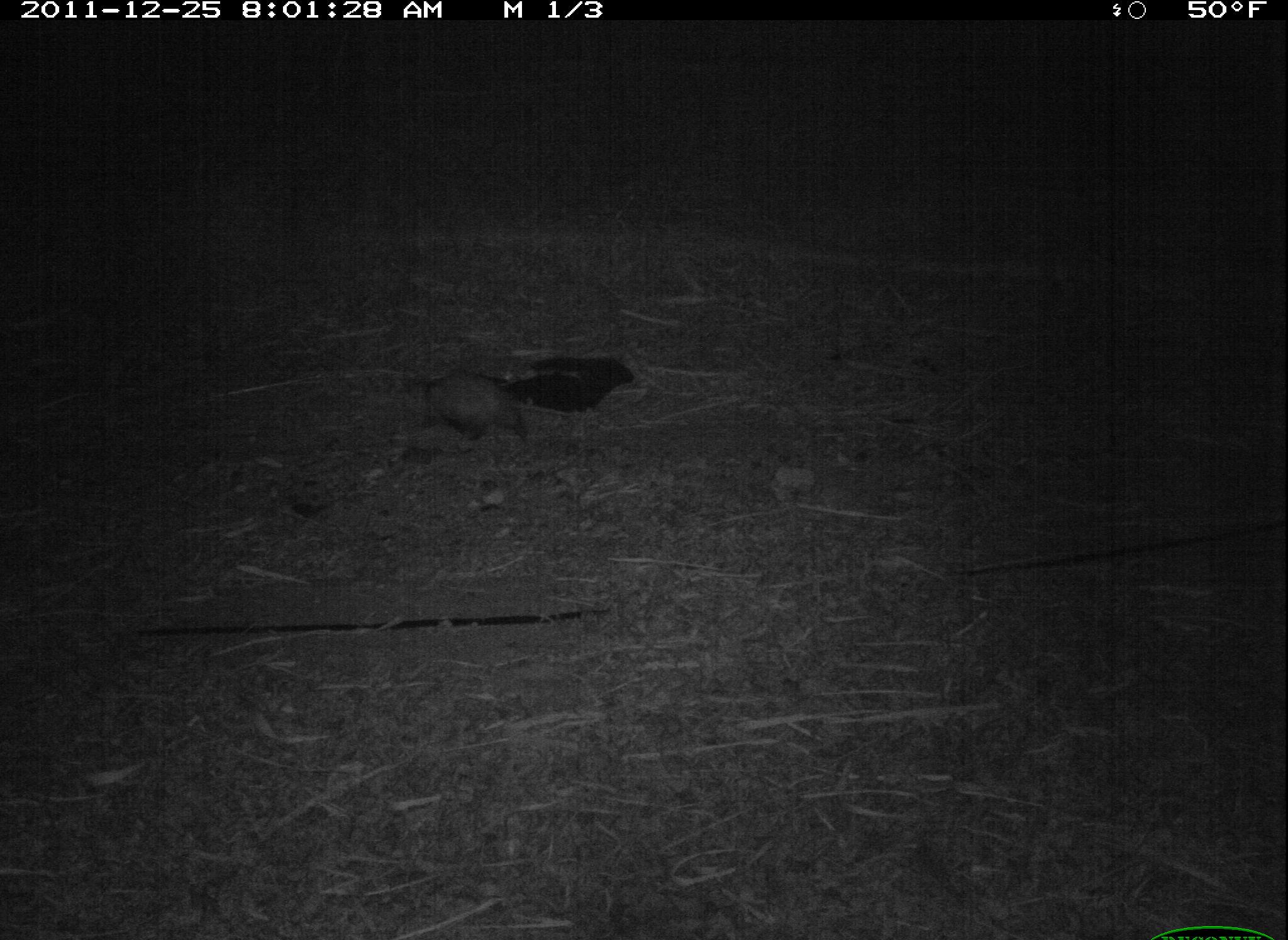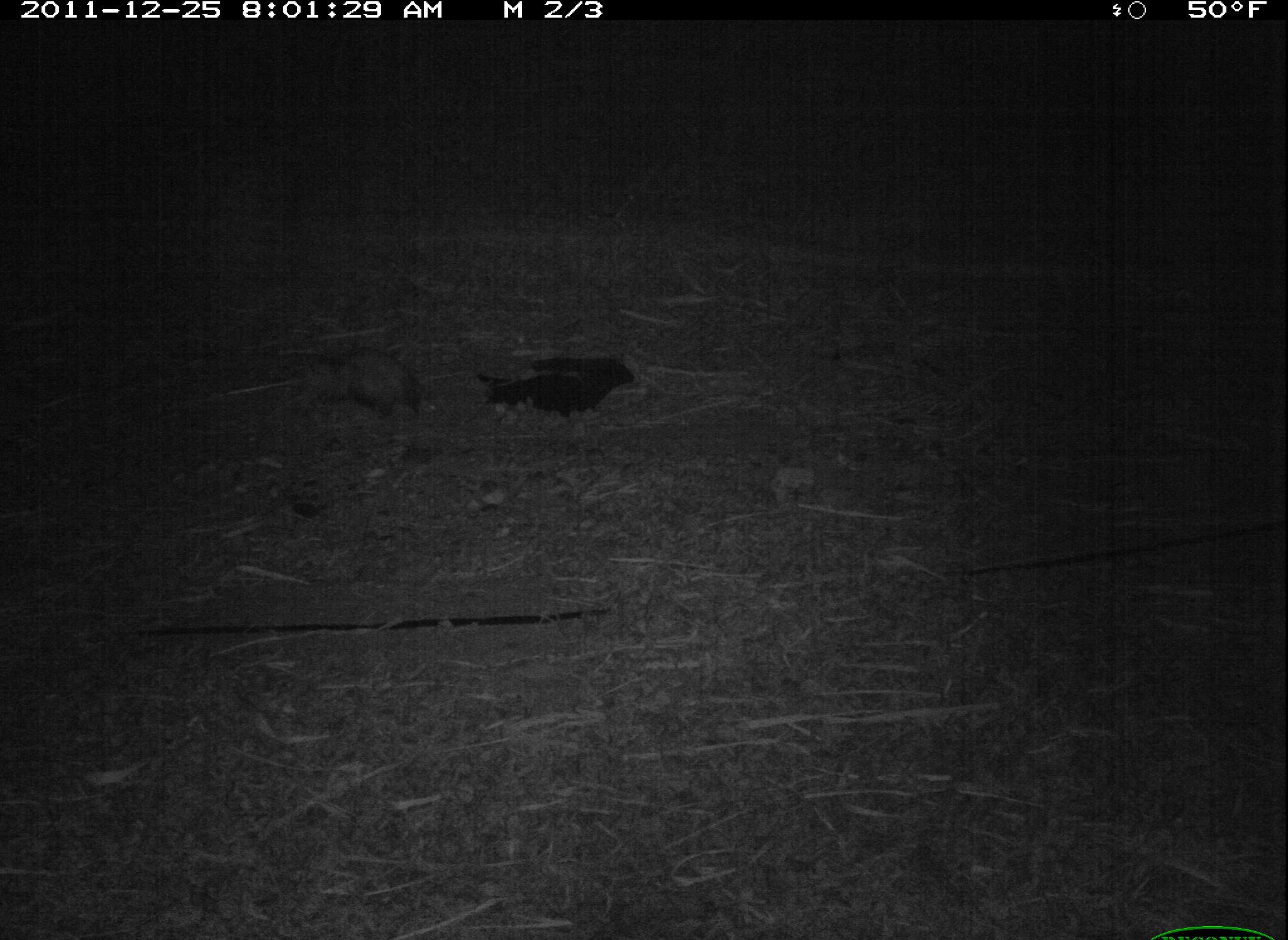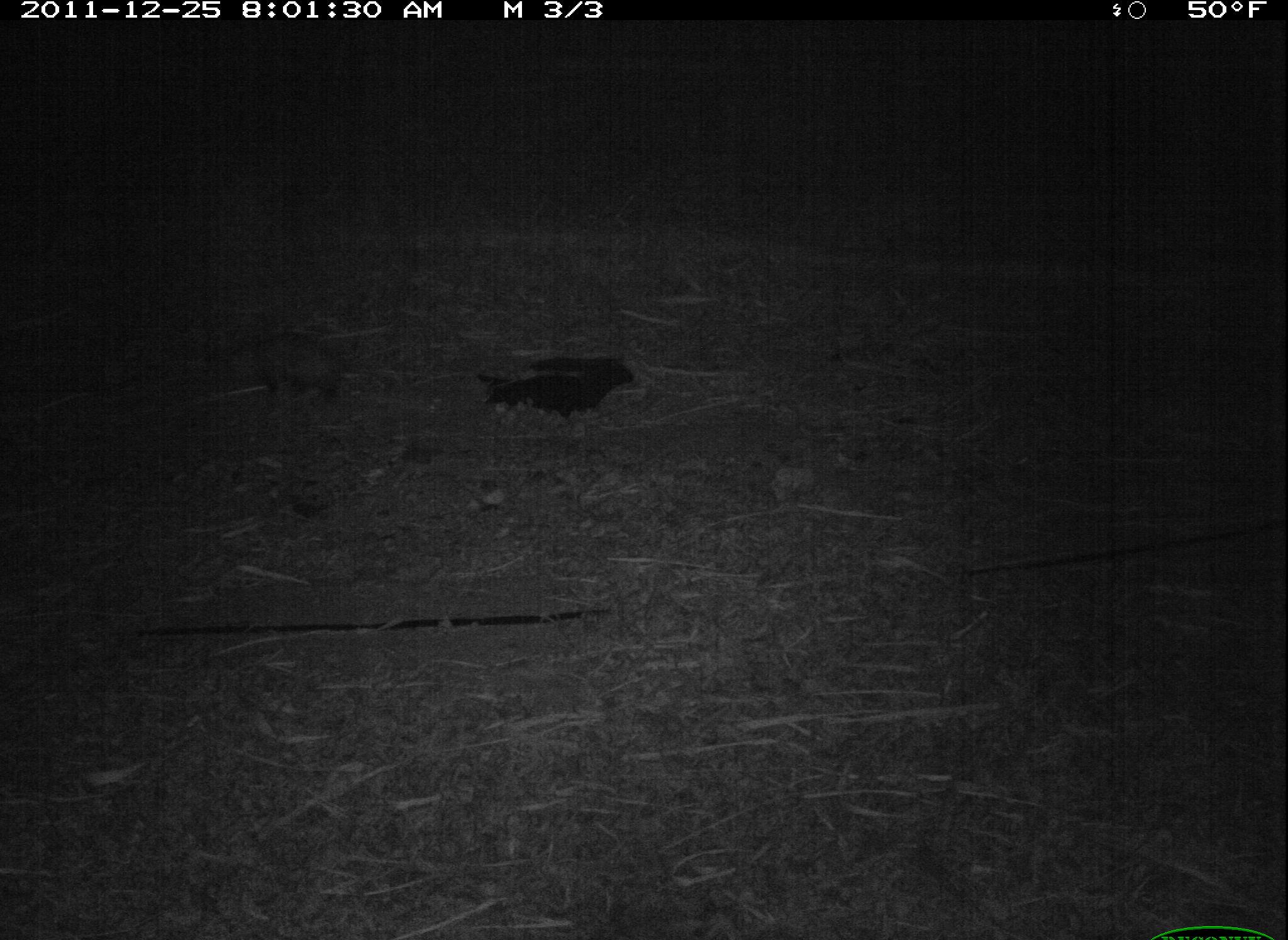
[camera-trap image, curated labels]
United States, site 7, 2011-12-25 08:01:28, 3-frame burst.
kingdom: Animalia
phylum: Chordata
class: Mammalia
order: Didelphimorphia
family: Didelphidae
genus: Didelphis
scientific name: Didelphis virginiana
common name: virginia opossum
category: opossum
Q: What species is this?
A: Opossum (virginia opossum) (Didelphis virginiana).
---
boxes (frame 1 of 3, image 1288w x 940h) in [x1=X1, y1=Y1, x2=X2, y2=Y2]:
opossum: [x1=393, y1=358, x2=547, y2=457]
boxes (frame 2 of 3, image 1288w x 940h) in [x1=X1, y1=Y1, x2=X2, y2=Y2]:
opossum: [x1=285, y1=324, x2=457, y2=459]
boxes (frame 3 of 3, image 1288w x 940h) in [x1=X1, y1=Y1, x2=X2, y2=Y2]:
opossum: [x1=221, y1=312, x2=372, y2=412]